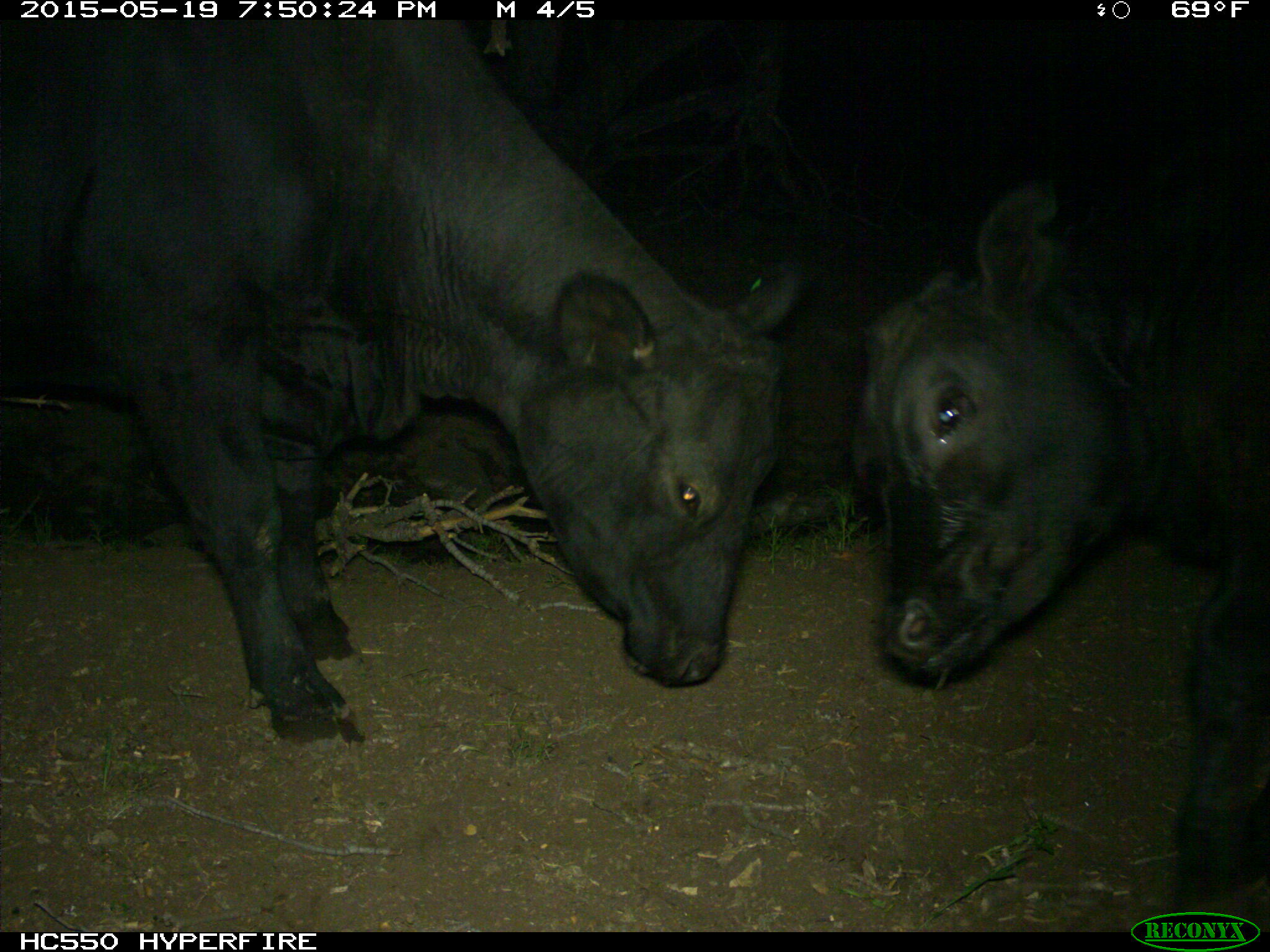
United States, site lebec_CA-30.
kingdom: Animalia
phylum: Chordata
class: Mammalia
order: Artiodactyla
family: Bovidae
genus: Bos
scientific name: Bos taurus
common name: domestic cow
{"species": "Bos taurus (domestic cow)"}